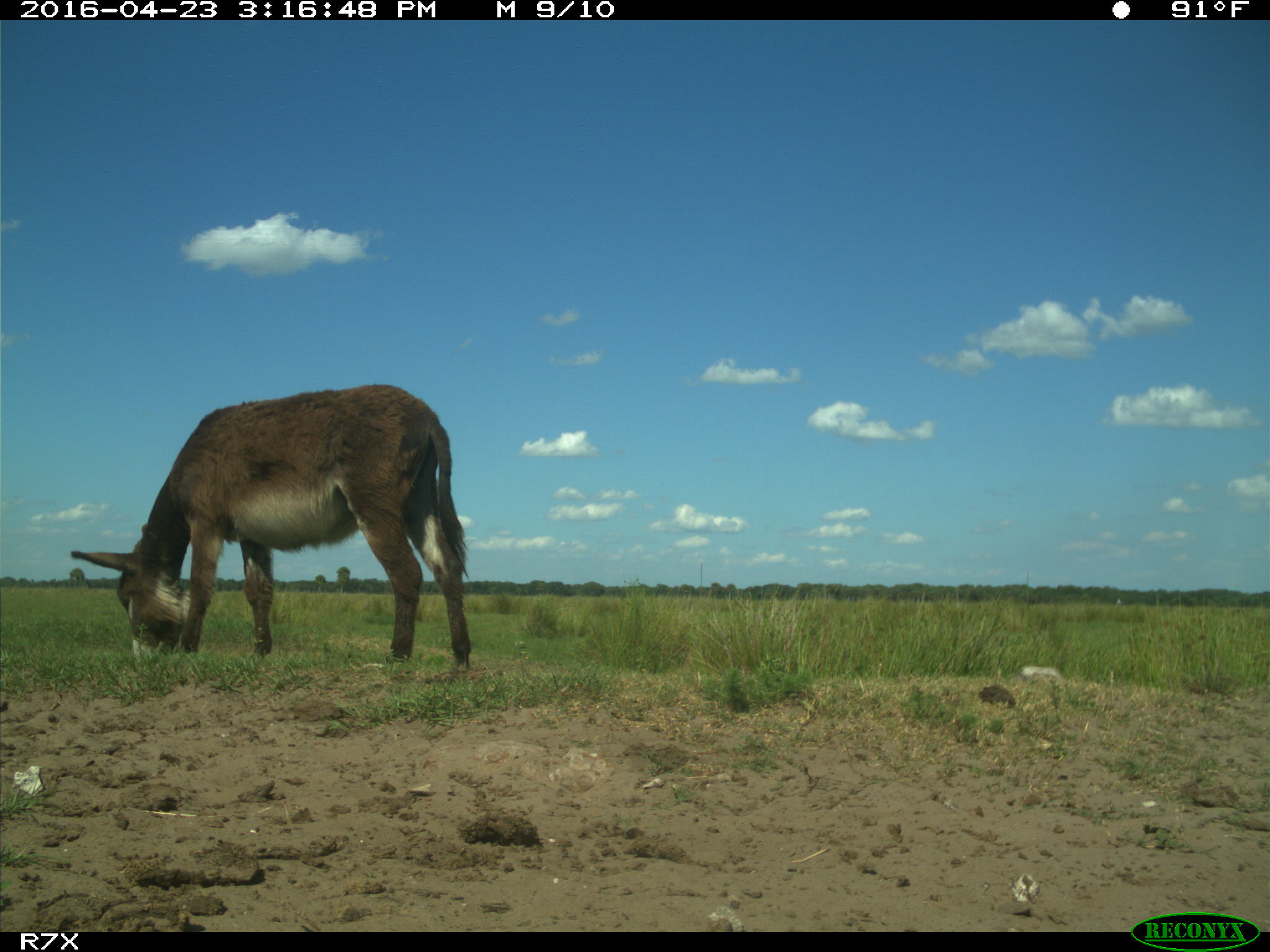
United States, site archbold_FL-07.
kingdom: Animalia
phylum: Chordata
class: Mammalia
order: Artiodactyla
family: Bovidae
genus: Bos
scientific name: Bos taurus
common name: domestic cow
Bos taurus (domestic cow).